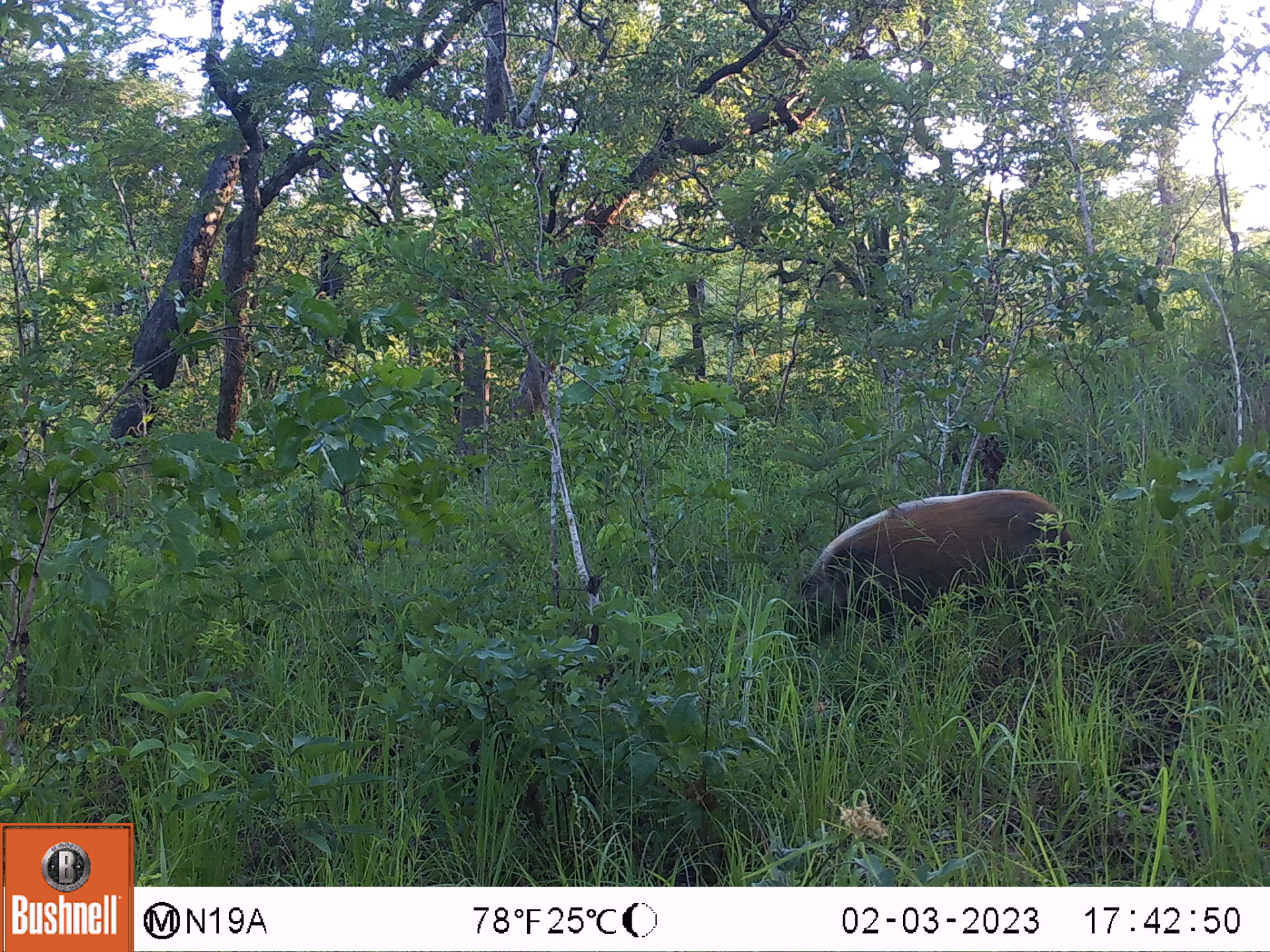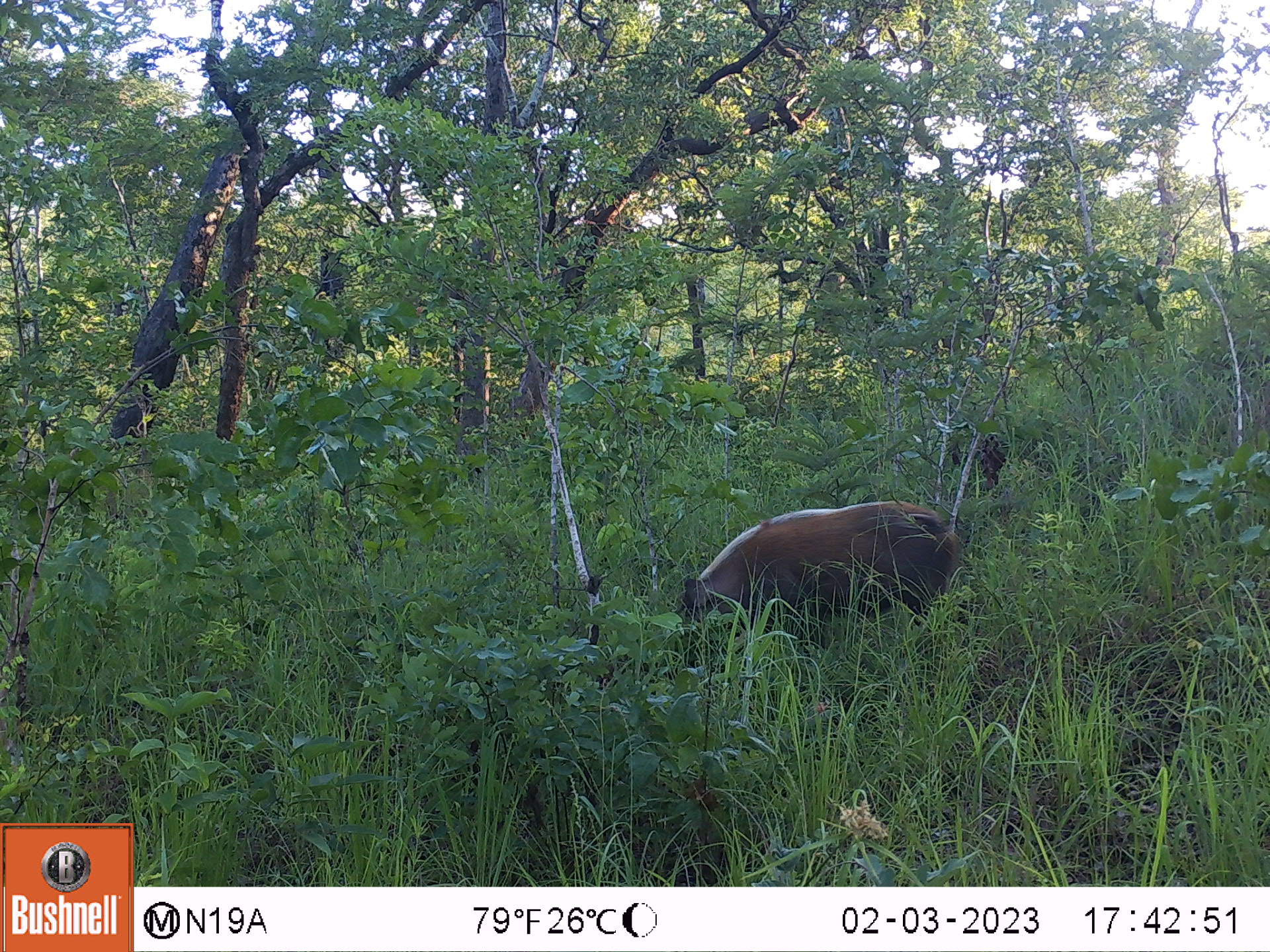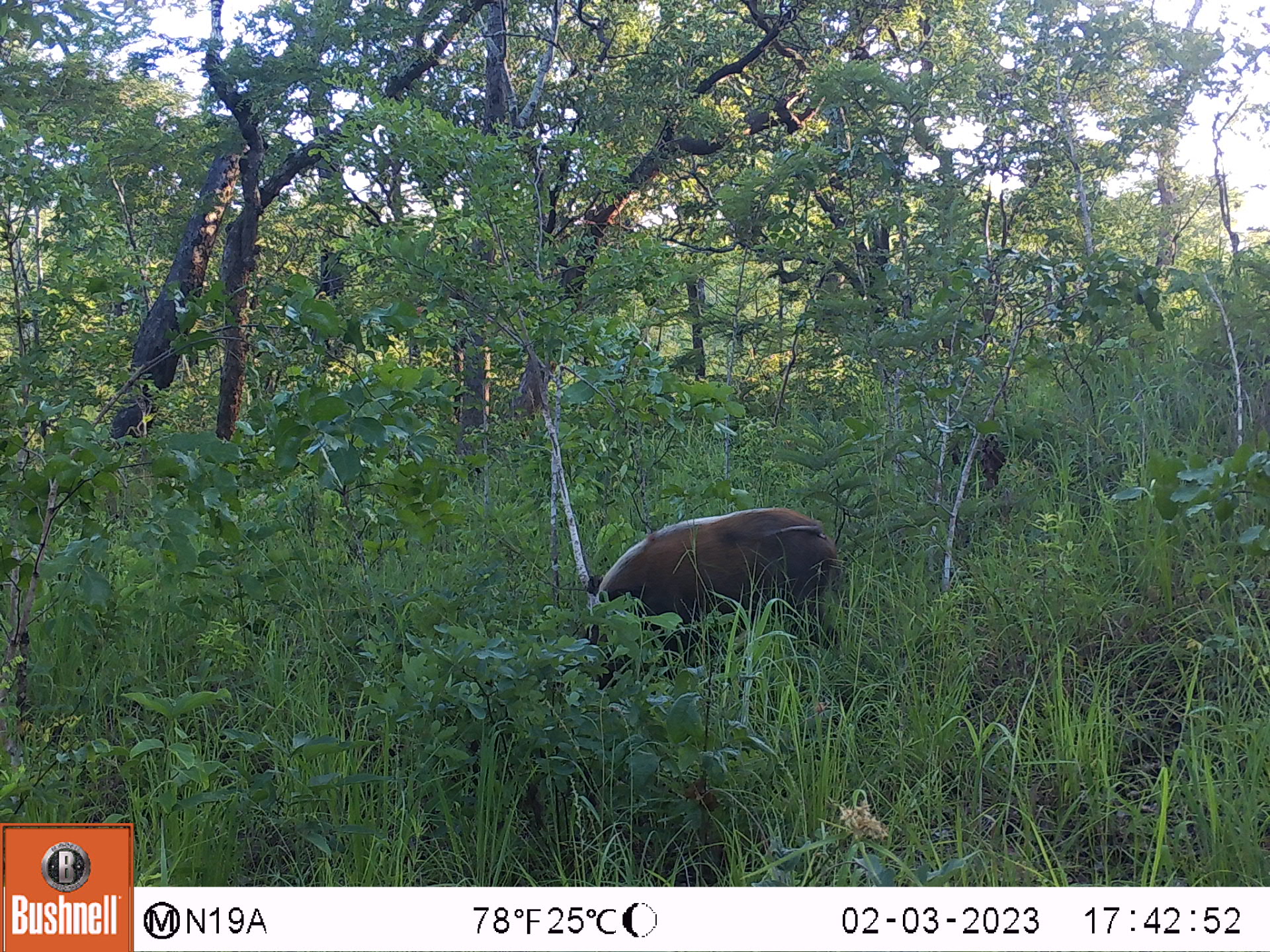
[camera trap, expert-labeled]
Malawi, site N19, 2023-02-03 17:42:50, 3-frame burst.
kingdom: Animalia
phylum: Chordata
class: Mammalia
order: Artiodactyla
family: Suidae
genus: Potamochoerus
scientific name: Potamochoerus larvatus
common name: bushpig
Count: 1.